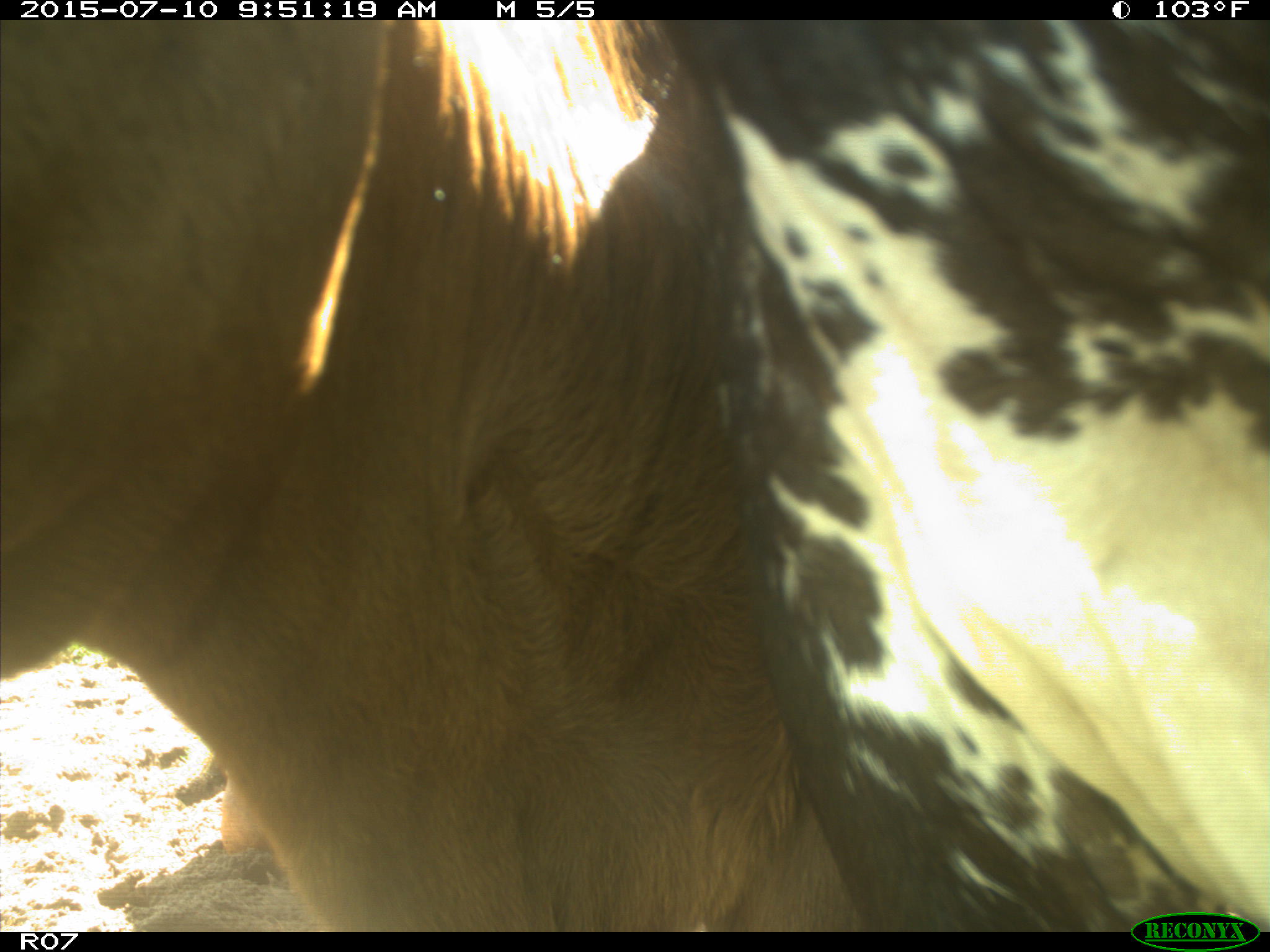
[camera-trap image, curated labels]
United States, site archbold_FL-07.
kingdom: Animalia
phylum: Chordata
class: Mammalia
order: Artiodactyla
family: Bovidae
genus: Bos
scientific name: Bos taurus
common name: domestic cow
Bos taurus (domestic cow).